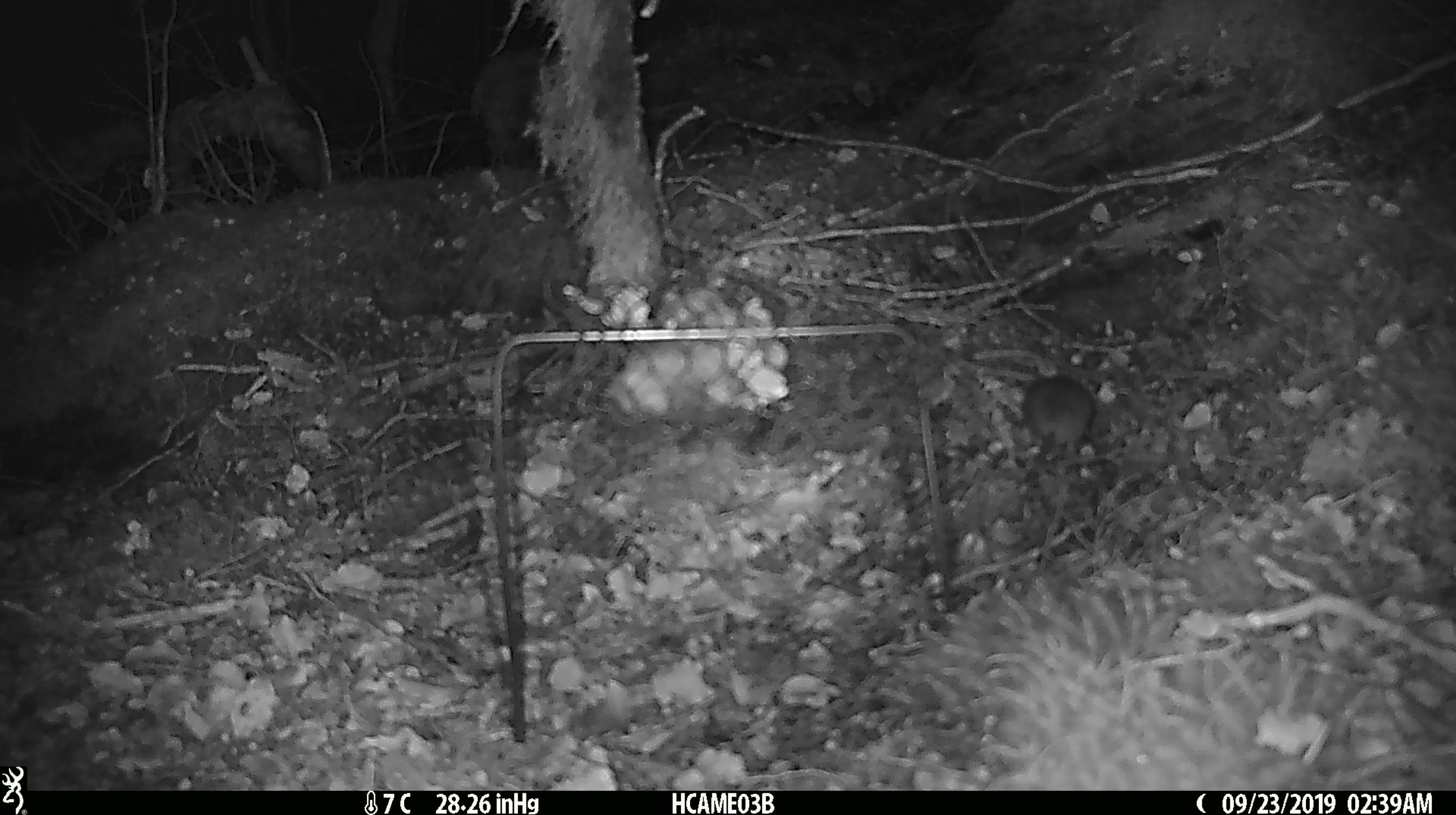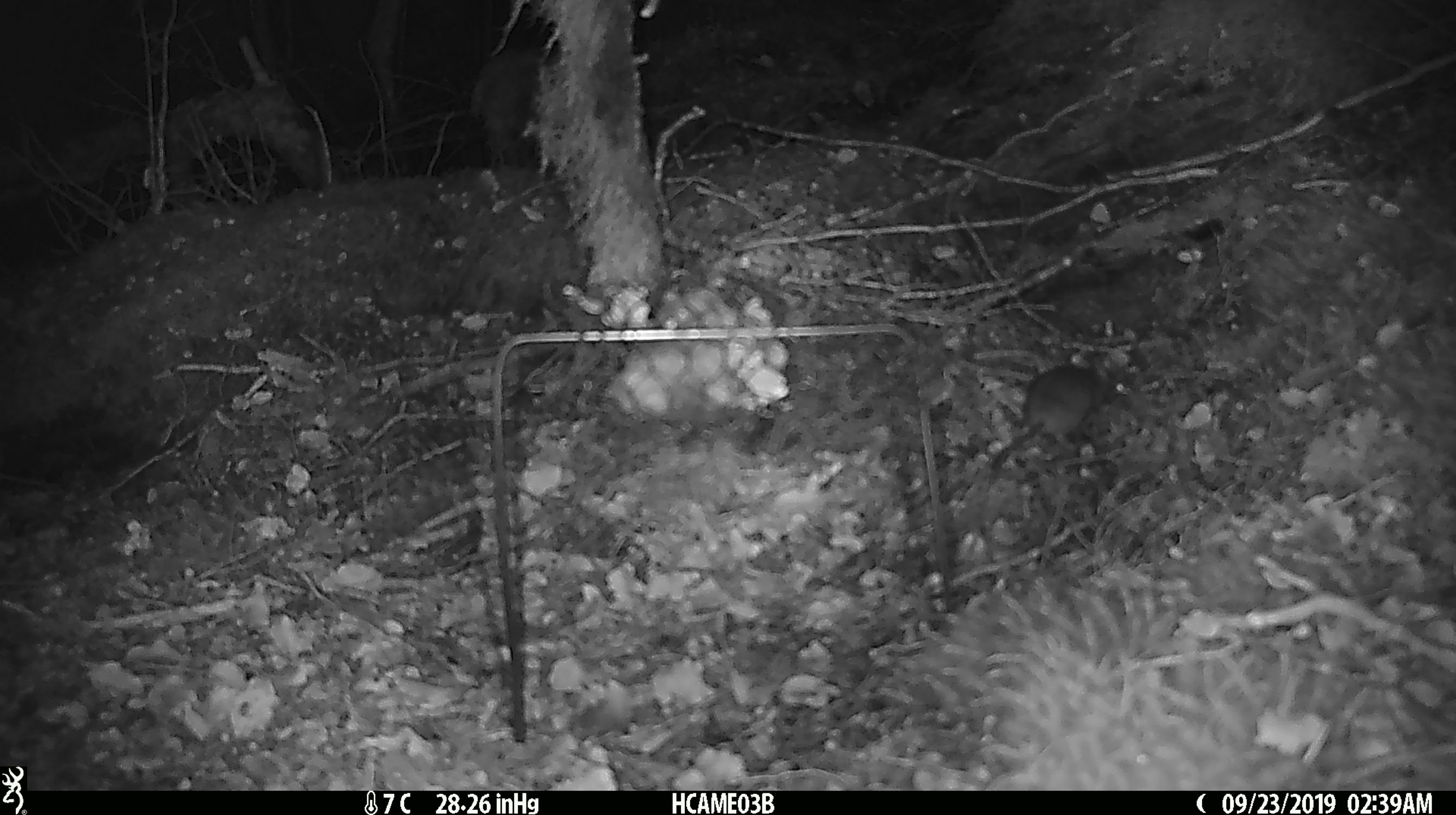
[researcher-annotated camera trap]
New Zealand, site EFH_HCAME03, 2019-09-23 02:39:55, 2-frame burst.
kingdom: Animalia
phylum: Chordata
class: Mammalia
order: Rodentia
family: Muridae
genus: Mus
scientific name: Mus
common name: mouse